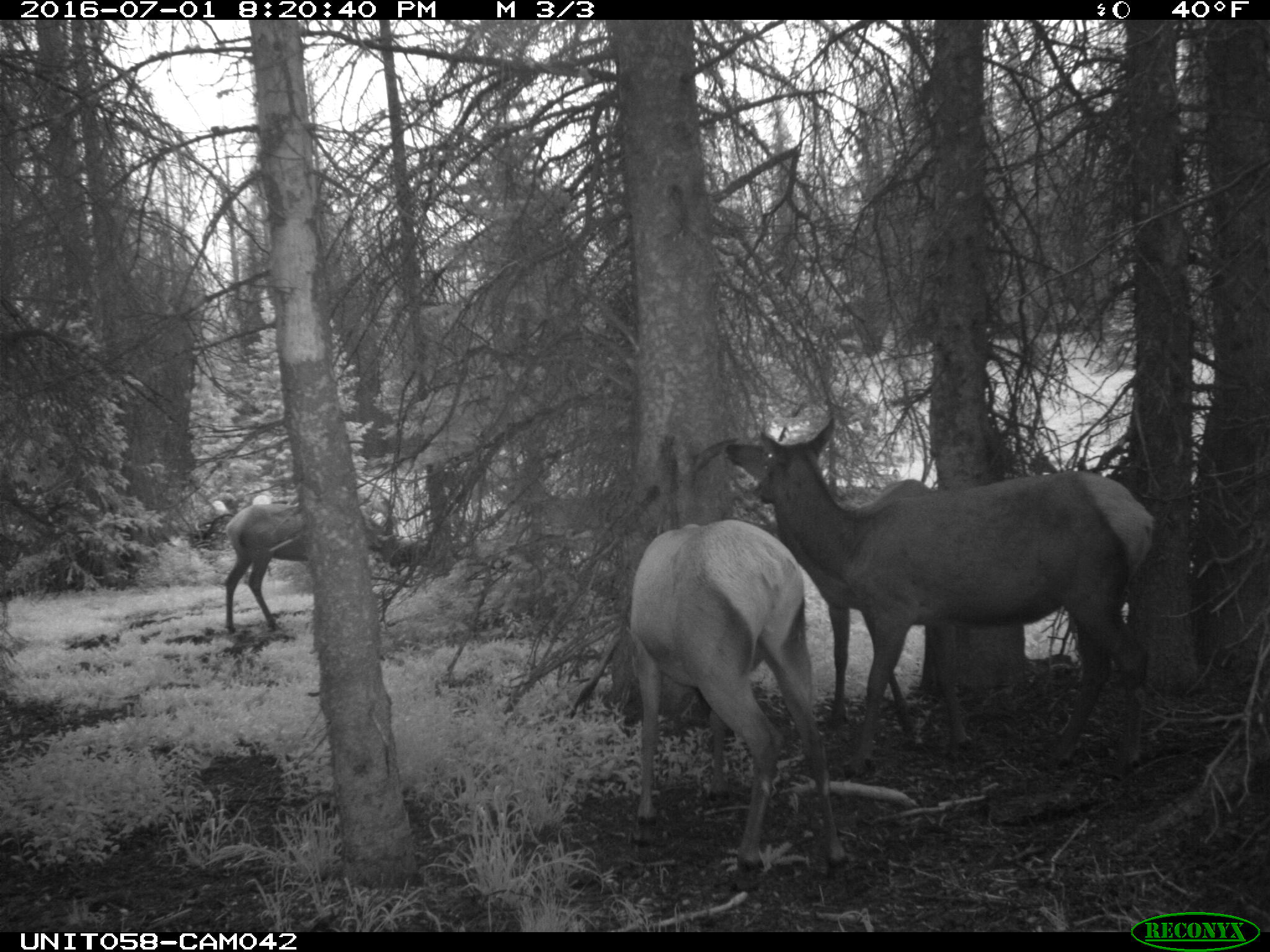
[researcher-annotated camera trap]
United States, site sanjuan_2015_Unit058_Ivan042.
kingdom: Animalia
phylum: Chordata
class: Mammalia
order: Artiodactyla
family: Cervidae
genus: Cervus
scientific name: Cervus elaphus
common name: red deer